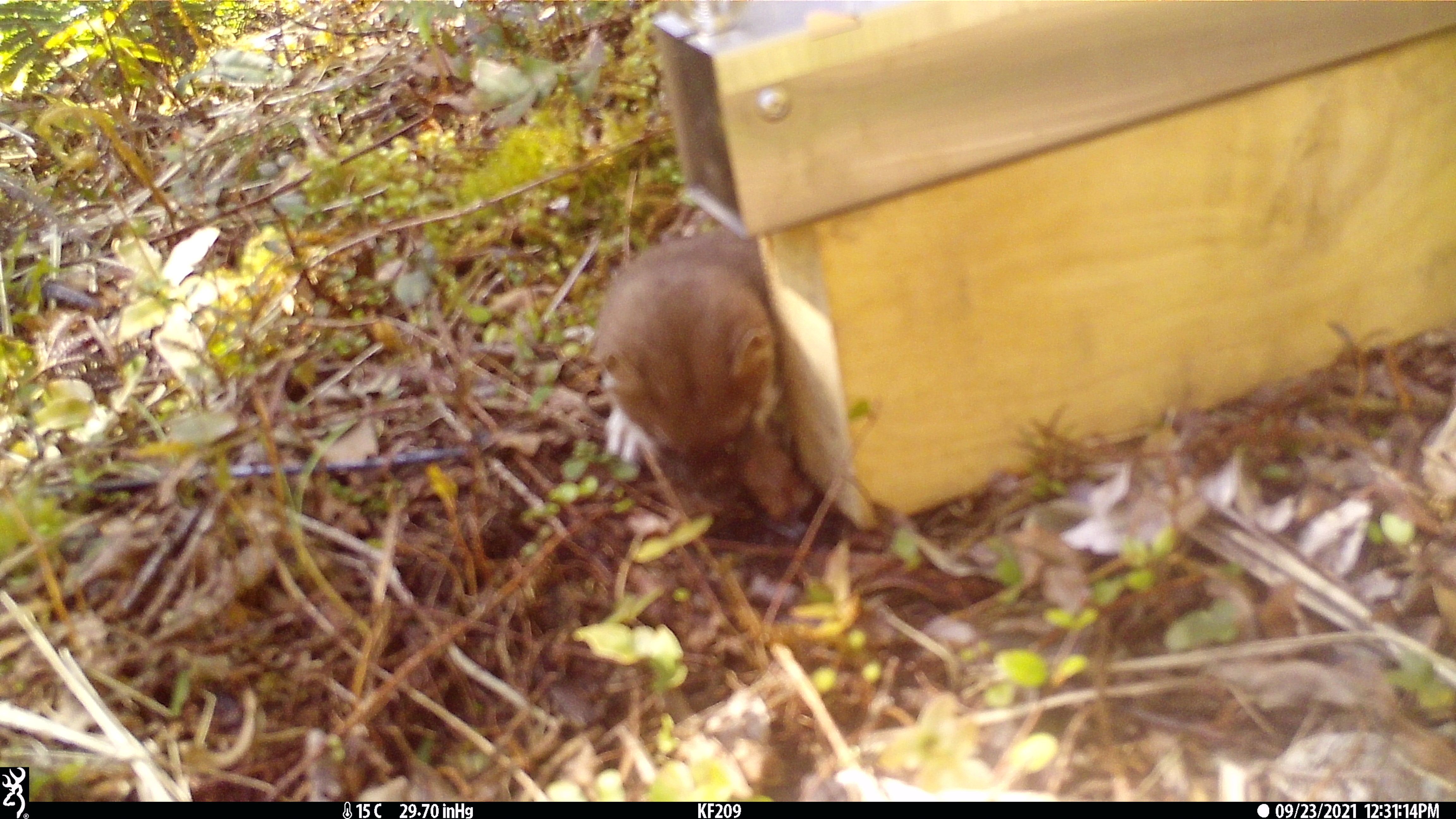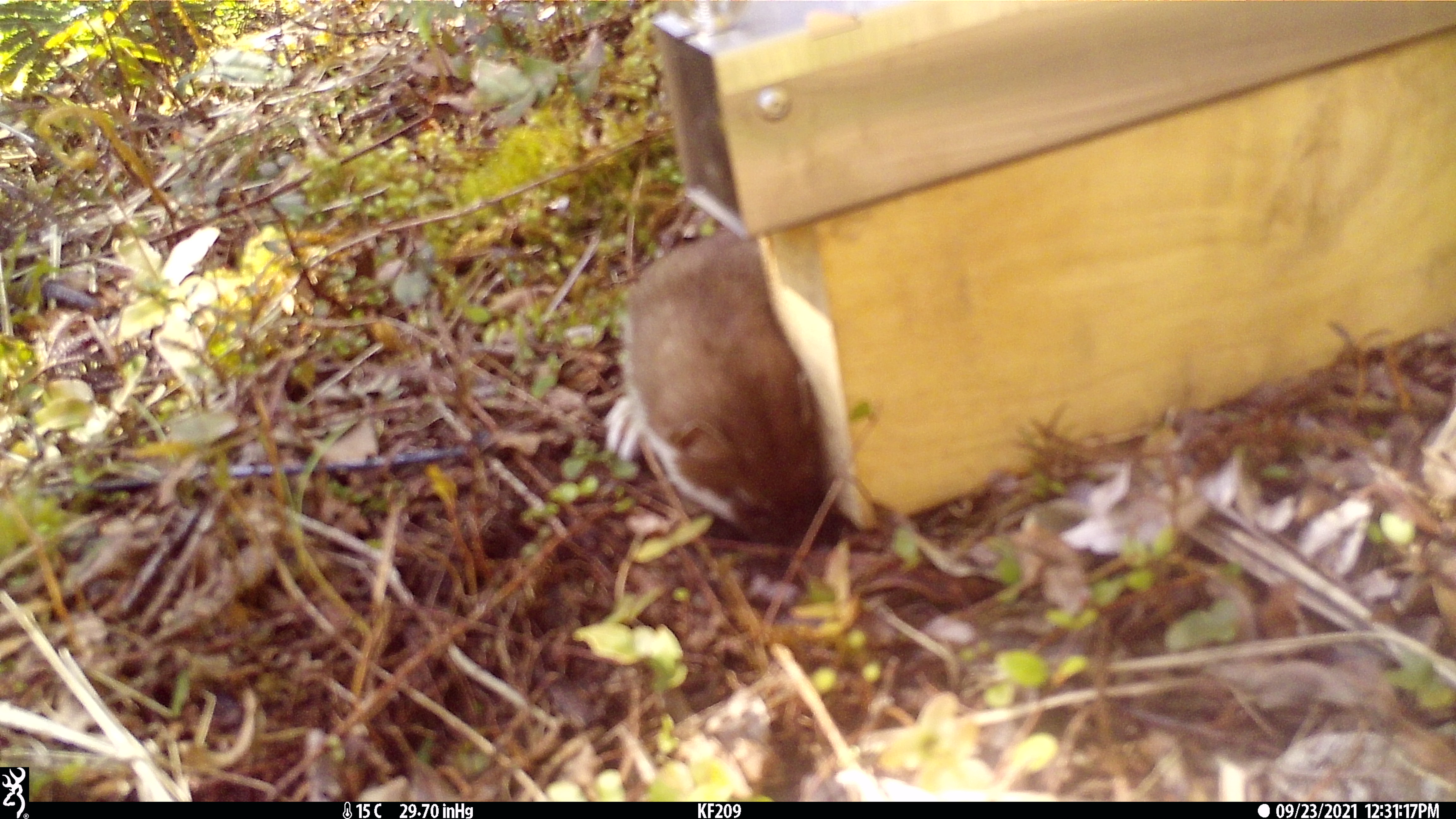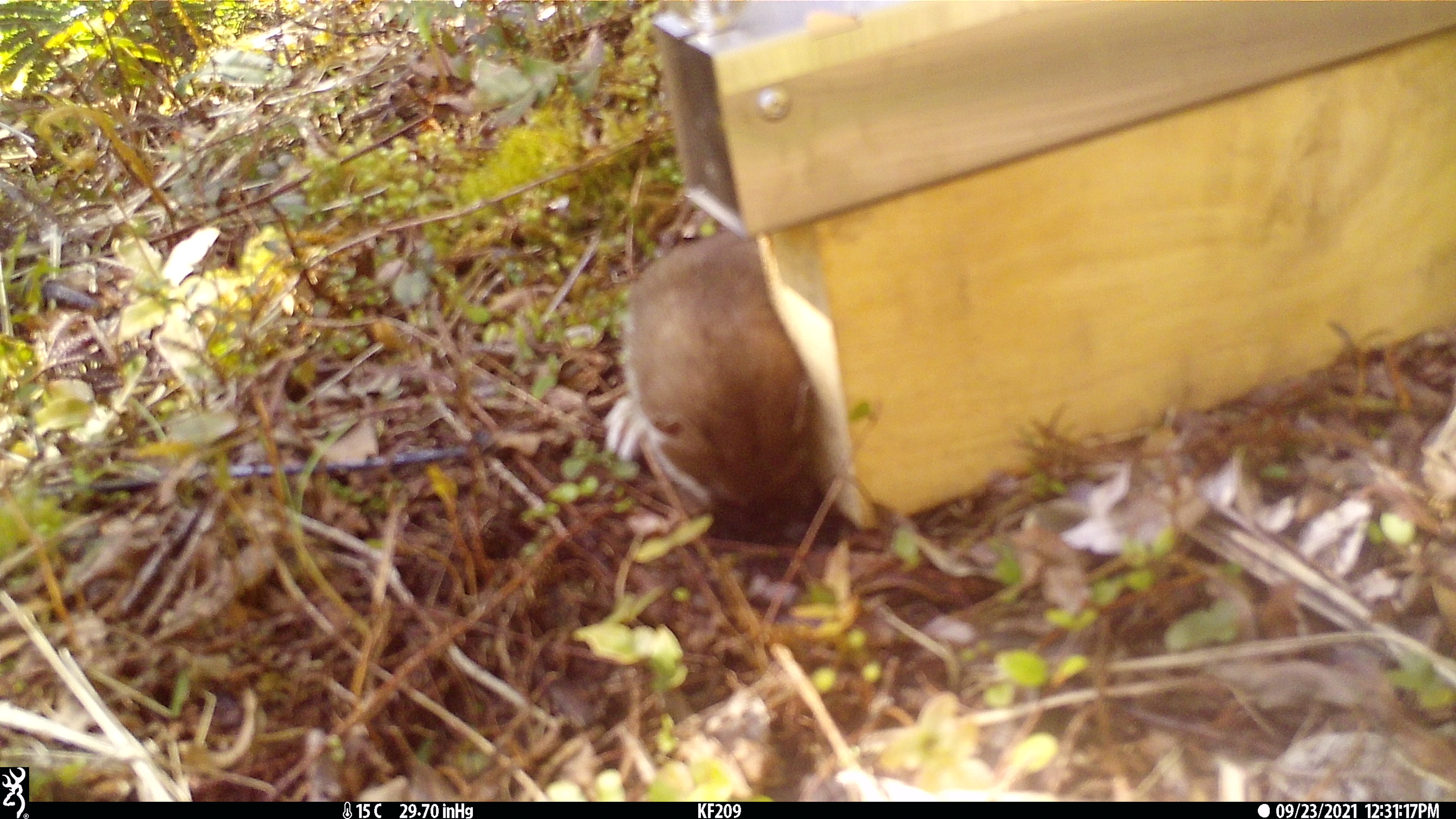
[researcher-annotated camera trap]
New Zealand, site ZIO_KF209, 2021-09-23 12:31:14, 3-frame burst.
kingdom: Animalia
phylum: Chordata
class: Mammalia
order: Carnivora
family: Mustelidae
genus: Mustela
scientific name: Mustela erminea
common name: stoat